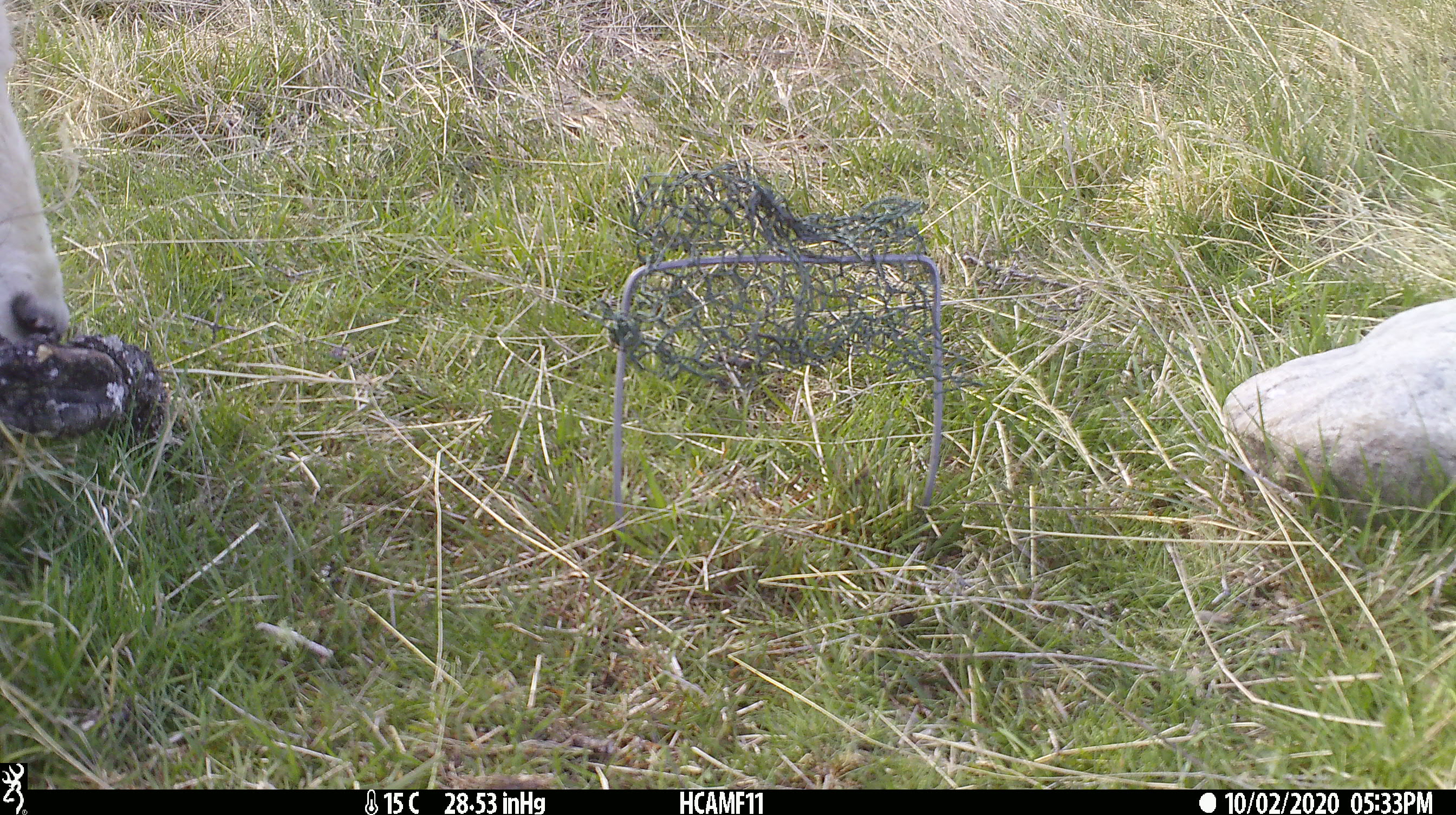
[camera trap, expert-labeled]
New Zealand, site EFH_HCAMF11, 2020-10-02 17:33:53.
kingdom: Animalia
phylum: Chordata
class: Mammalia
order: Artiodactyla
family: Bovidae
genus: Ovis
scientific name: Ovis aries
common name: domestic sheep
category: sheep